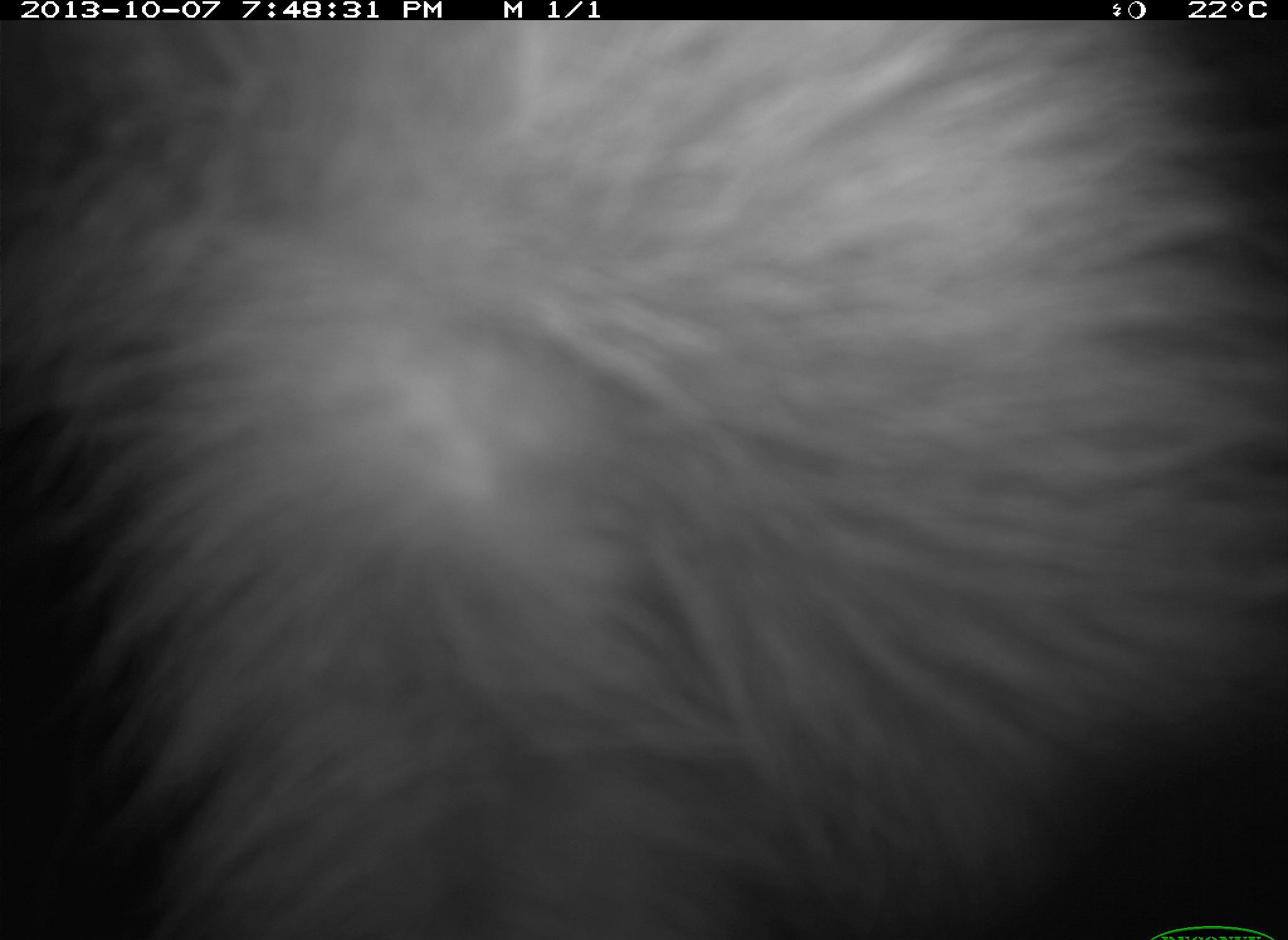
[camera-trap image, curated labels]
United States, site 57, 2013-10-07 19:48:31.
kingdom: Animalia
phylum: Chordata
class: Mammalia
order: Carnivora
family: Procyonidae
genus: Procyon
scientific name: Procyon lotor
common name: raccoon